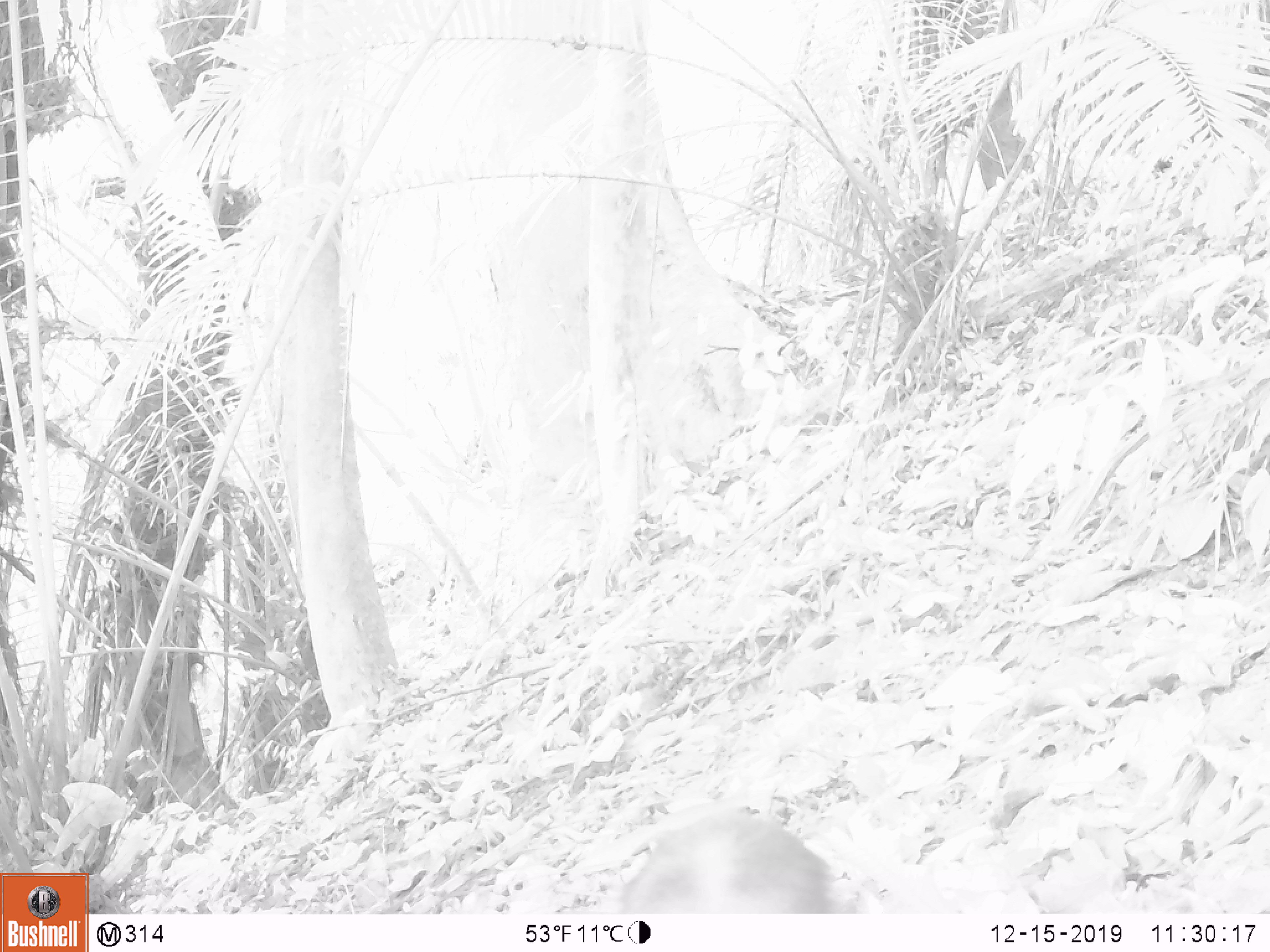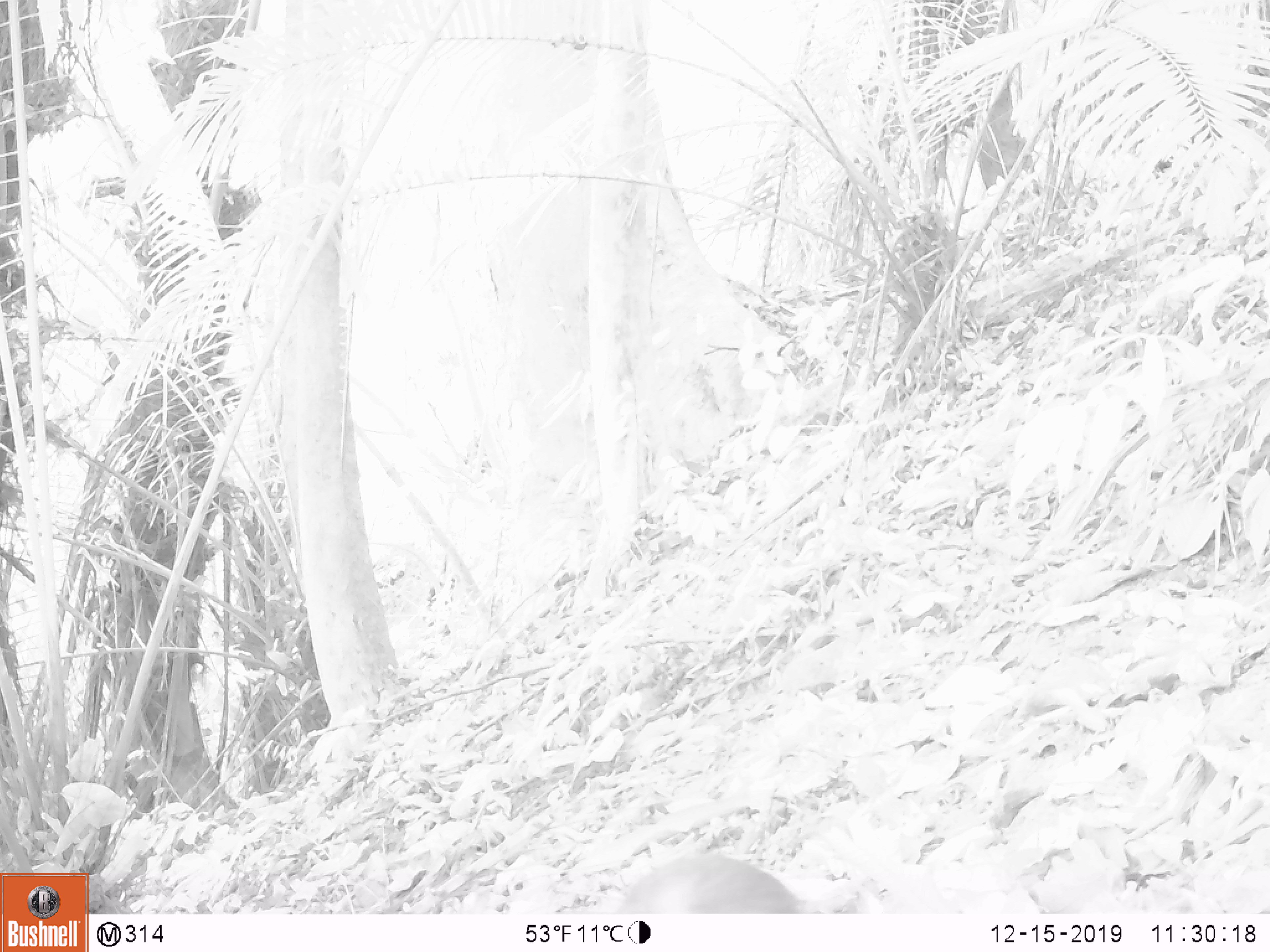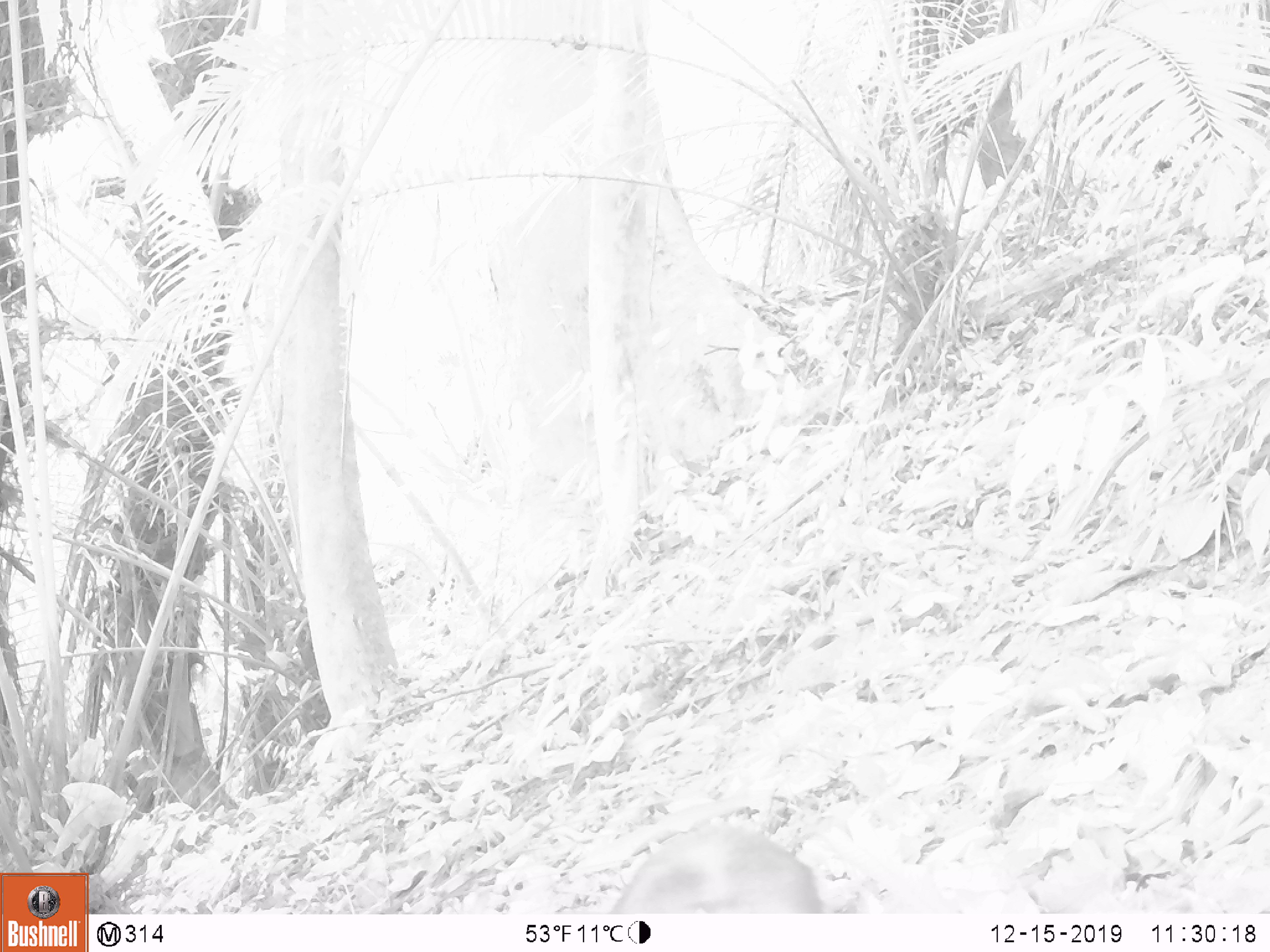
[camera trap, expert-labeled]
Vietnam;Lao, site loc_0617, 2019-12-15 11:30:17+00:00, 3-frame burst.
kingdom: Animalia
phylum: Chordata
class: Mammalia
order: Primates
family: Cercopithecidae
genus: Macaca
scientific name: Macaca arctoides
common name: stump-tailed macaque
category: stump tailed macaque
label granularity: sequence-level